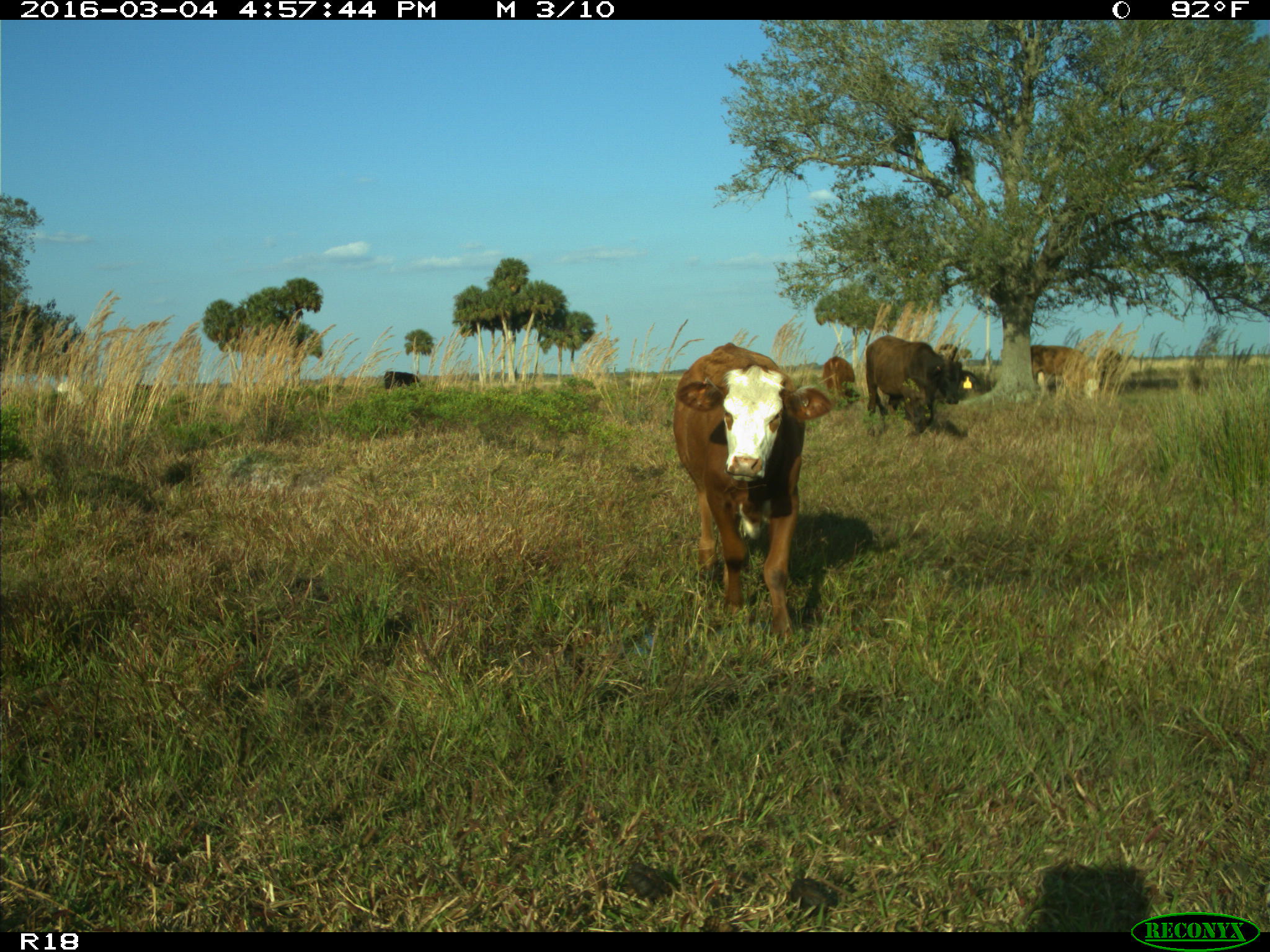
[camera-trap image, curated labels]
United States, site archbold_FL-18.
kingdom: Animalia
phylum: Chordata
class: Mammalia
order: Artiodactyla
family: Bovidae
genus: Bos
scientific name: Bos taurus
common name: domestic cow